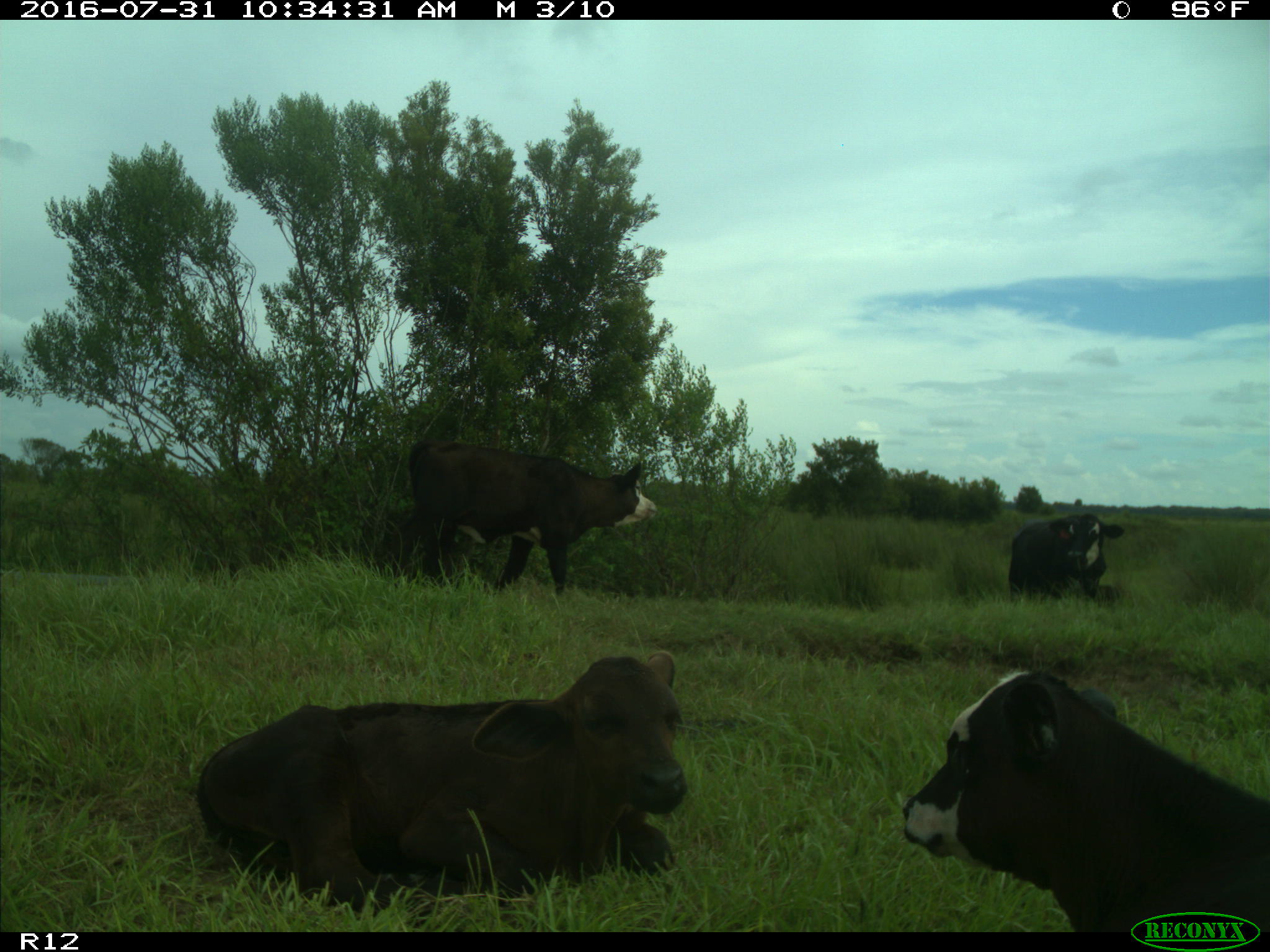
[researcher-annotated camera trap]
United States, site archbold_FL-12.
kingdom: Animalia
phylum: Chordata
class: Mammalia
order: Artiodactyla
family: Bovidae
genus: Bos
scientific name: Bos taurus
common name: domestic cow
Bos taurus (domestic cow).